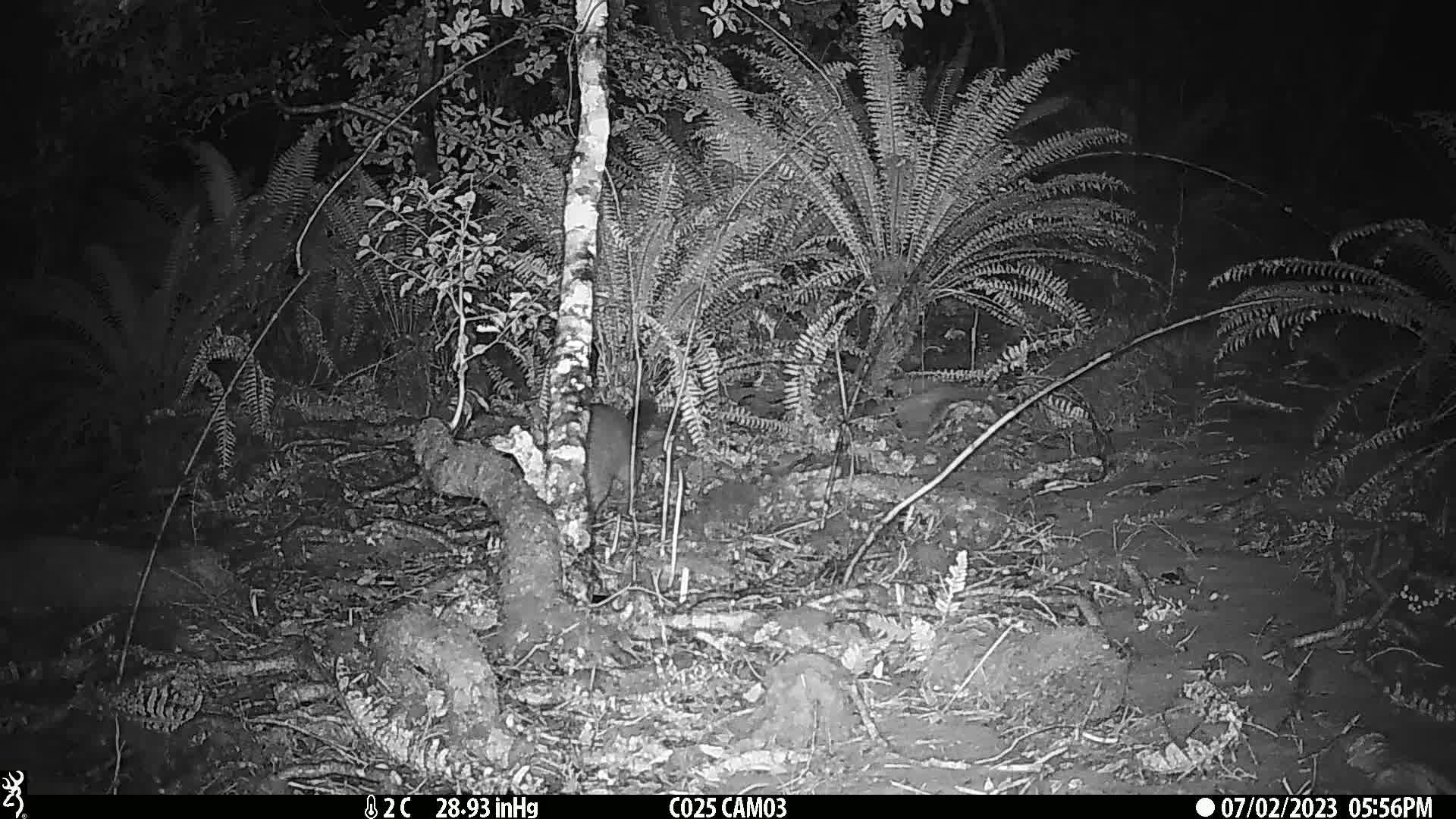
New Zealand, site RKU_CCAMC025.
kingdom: Animalia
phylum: Chordata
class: Mammalia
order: Diprotodontia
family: Phalangeridae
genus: Trichosurus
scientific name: Trichosurus vulpecula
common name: common brushtail possum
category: possum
Possum (common brushtail possum) (Trichosurus vulpecula).